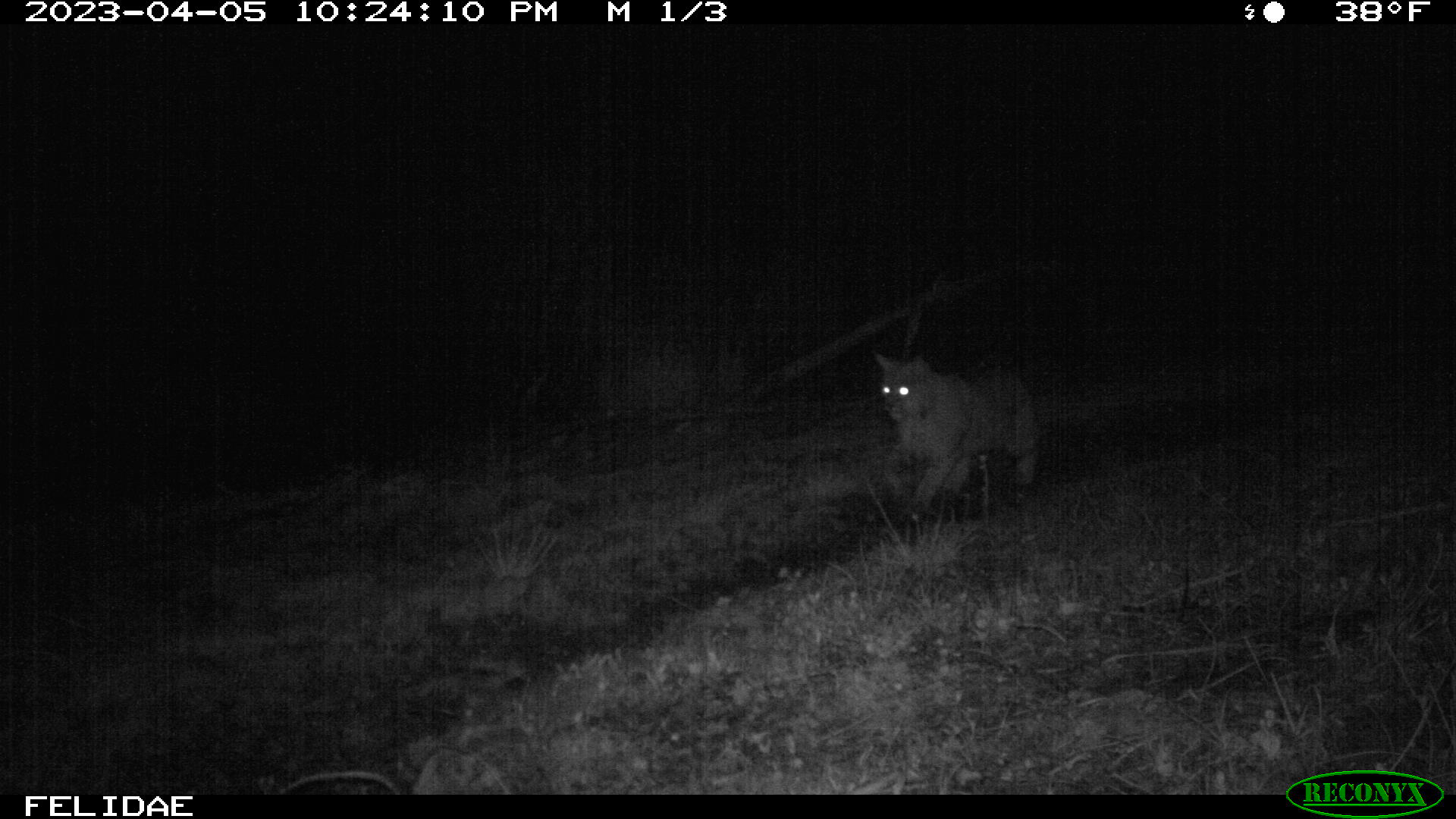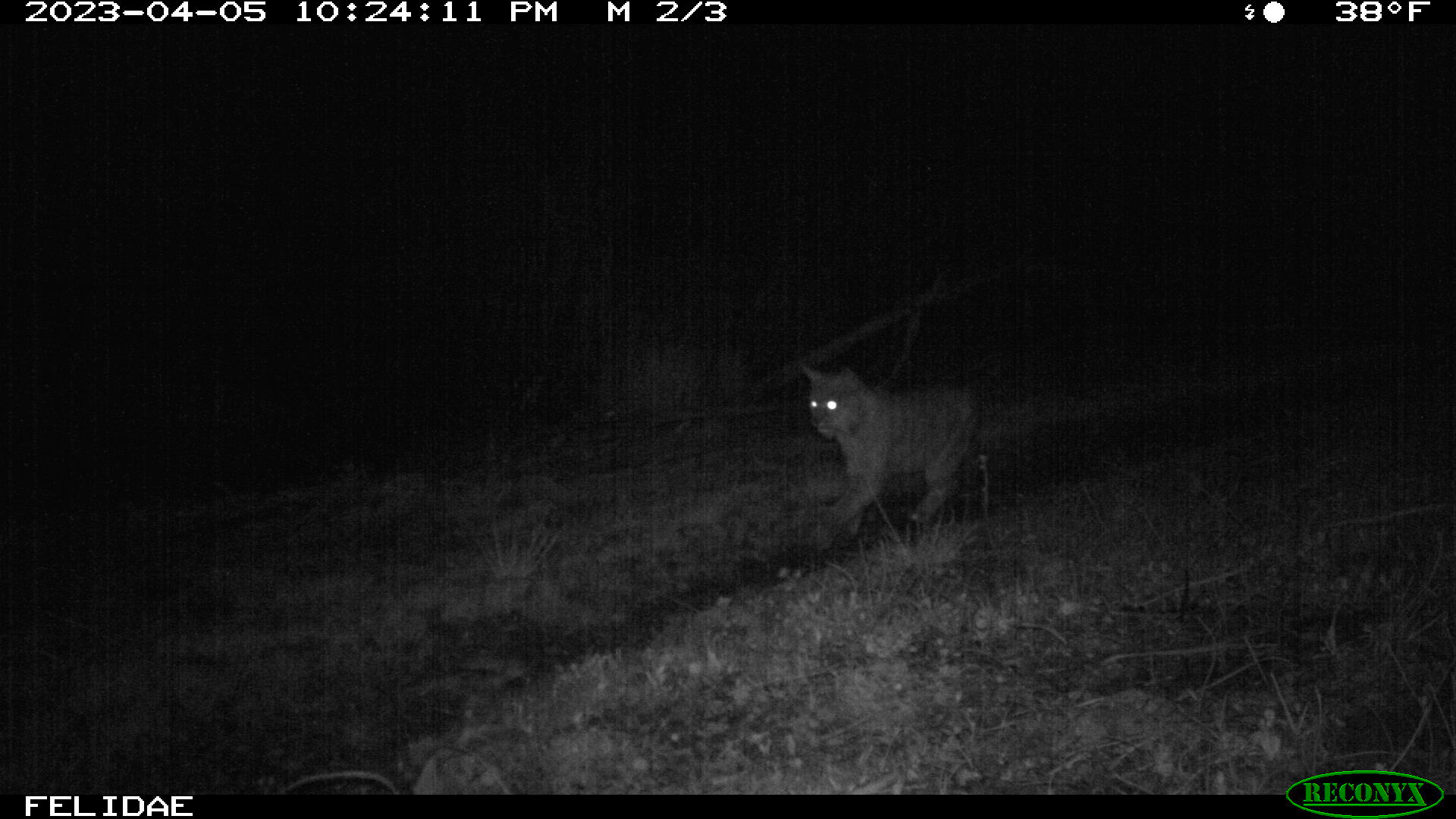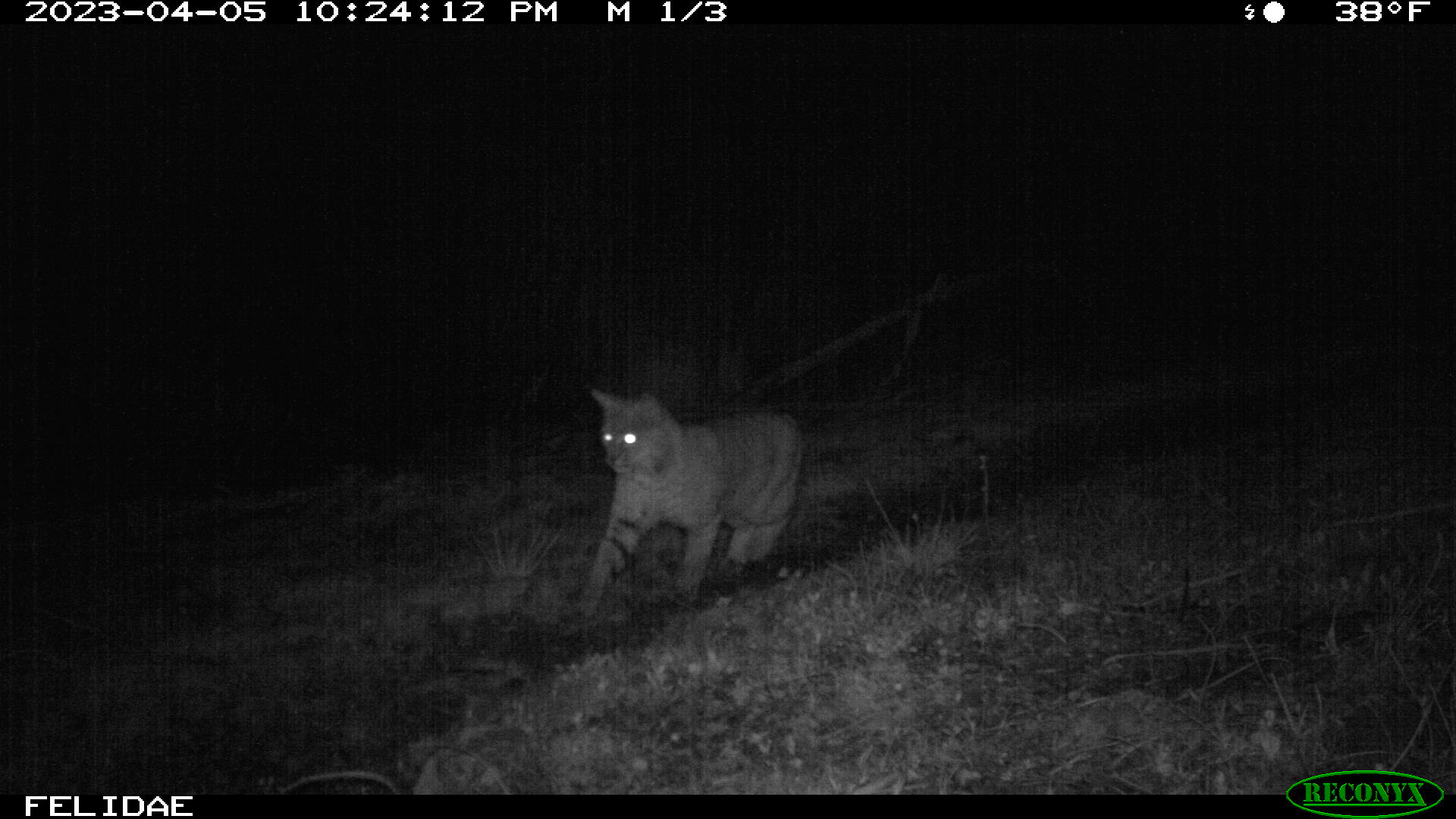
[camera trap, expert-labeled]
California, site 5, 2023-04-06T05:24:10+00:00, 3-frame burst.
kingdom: Animalia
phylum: Chordata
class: Mammalia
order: Carnivora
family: Felidae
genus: Lynx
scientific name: Lynx rufus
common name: bobcat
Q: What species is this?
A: Bobcat (Lynx rufus).